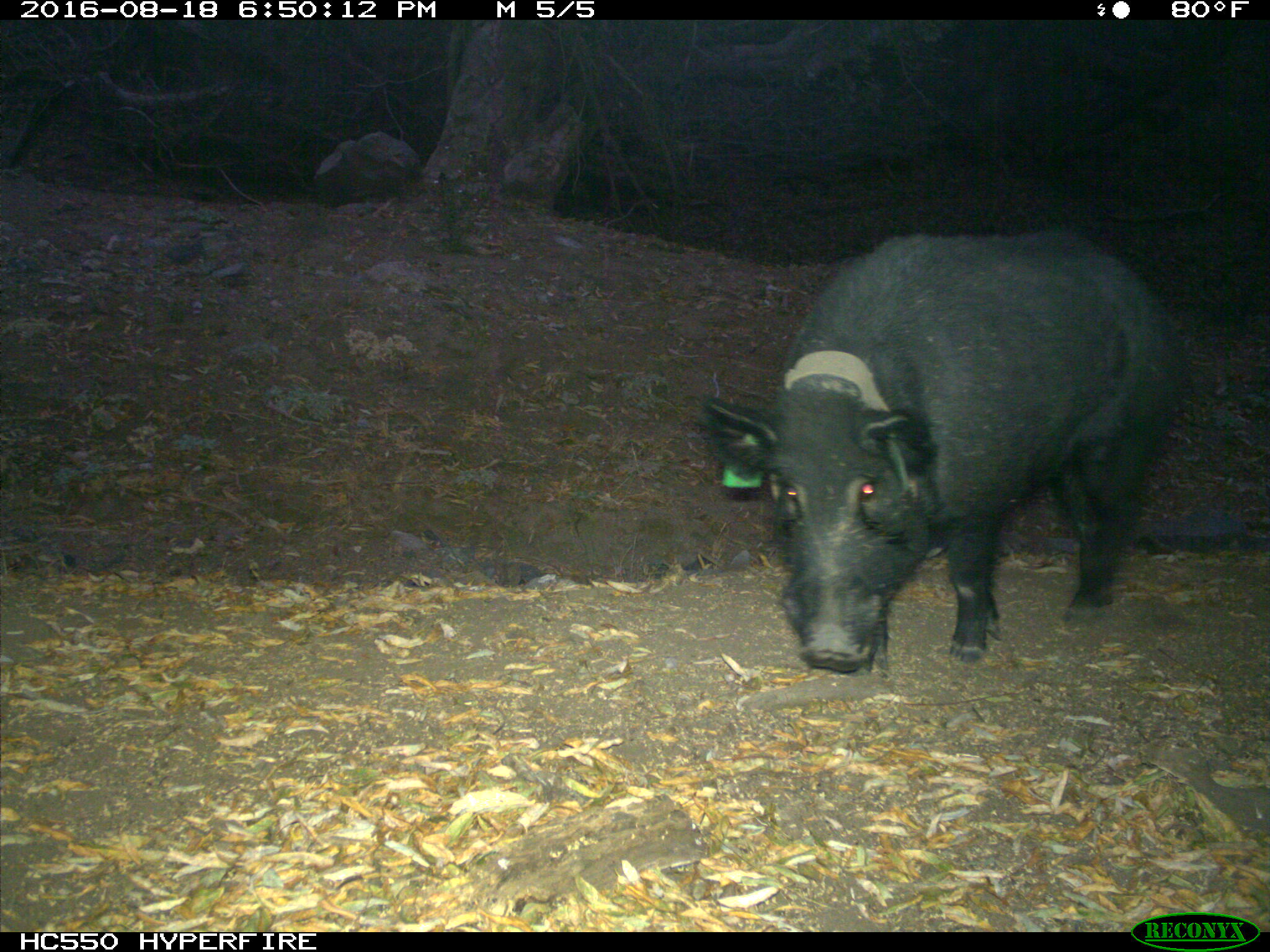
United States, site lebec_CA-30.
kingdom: Animalia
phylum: Chordata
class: Mammalia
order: Artiodactyla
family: Suidae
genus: Sus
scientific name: Sus scrofa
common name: wild boar